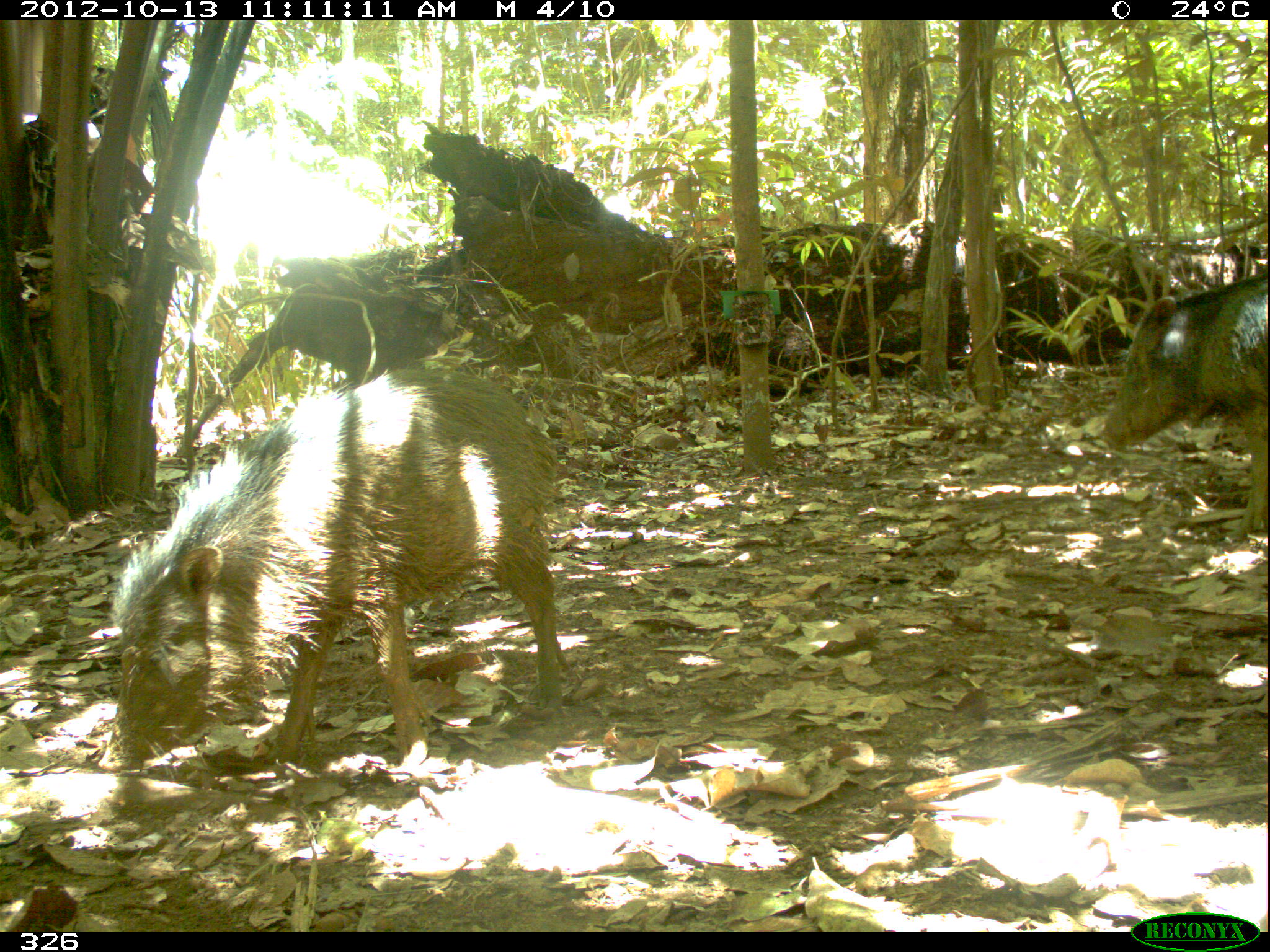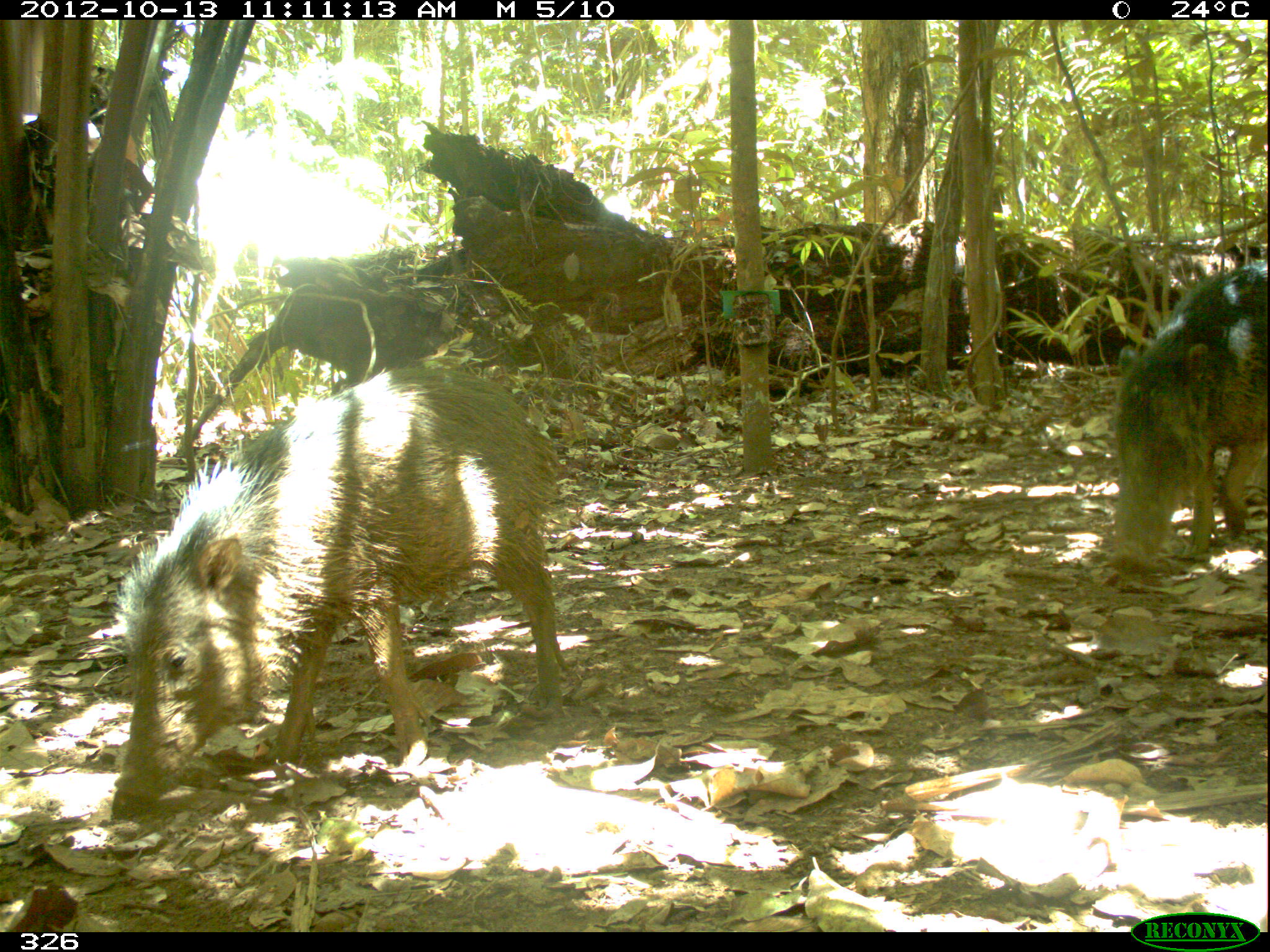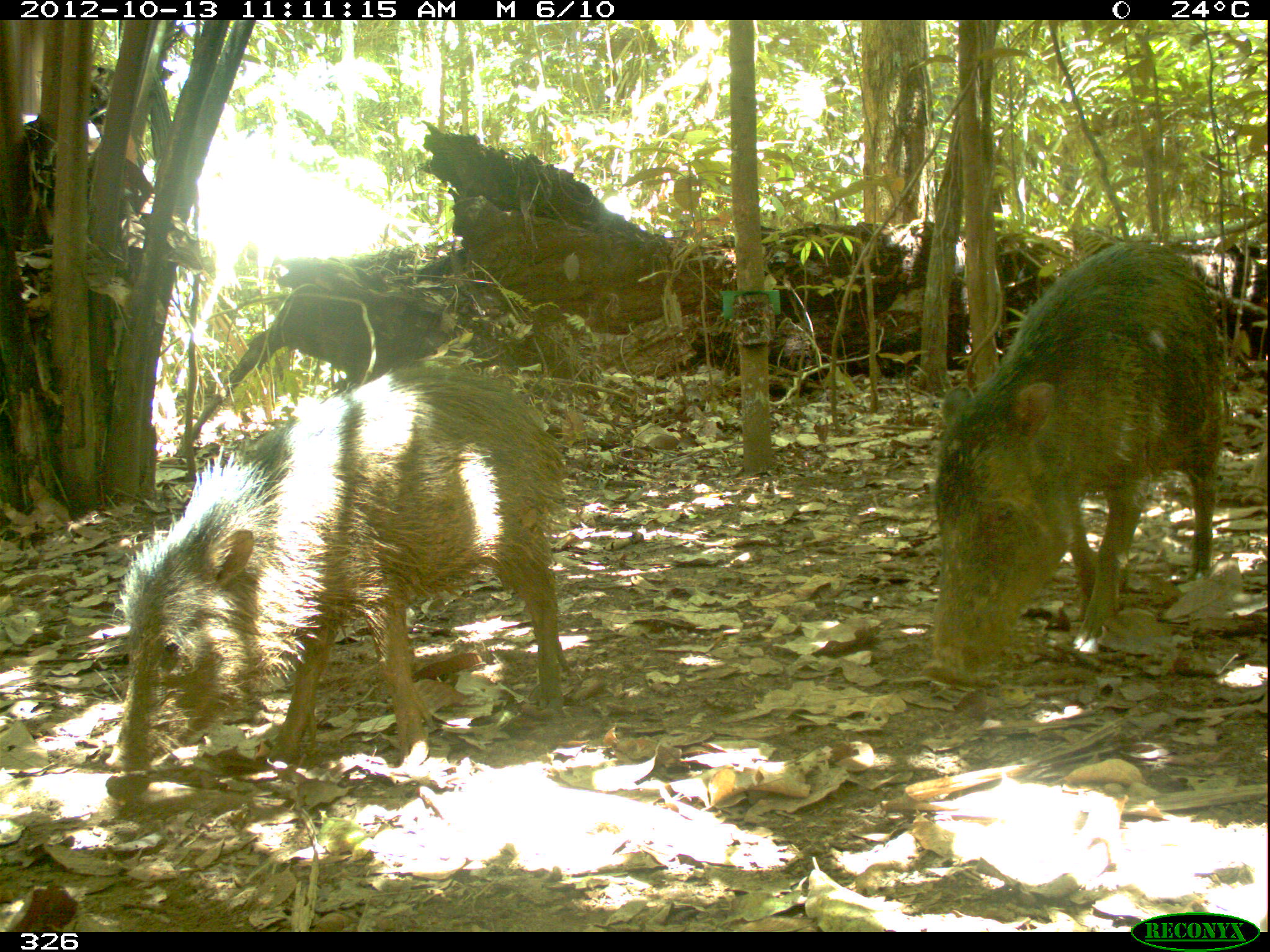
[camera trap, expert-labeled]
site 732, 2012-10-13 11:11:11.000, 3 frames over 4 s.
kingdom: Animalia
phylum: Chordata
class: Mammalia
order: Artiodactyla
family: Tayassuidae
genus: Tayassu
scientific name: Tayassu pecari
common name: white-lipped peccary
Tayassu pecari (white-lipped peccary).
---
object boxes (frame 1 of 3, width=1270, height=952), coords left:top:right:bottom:
tayassu pecari: 97:367:569:772; 1098:269:1268:540